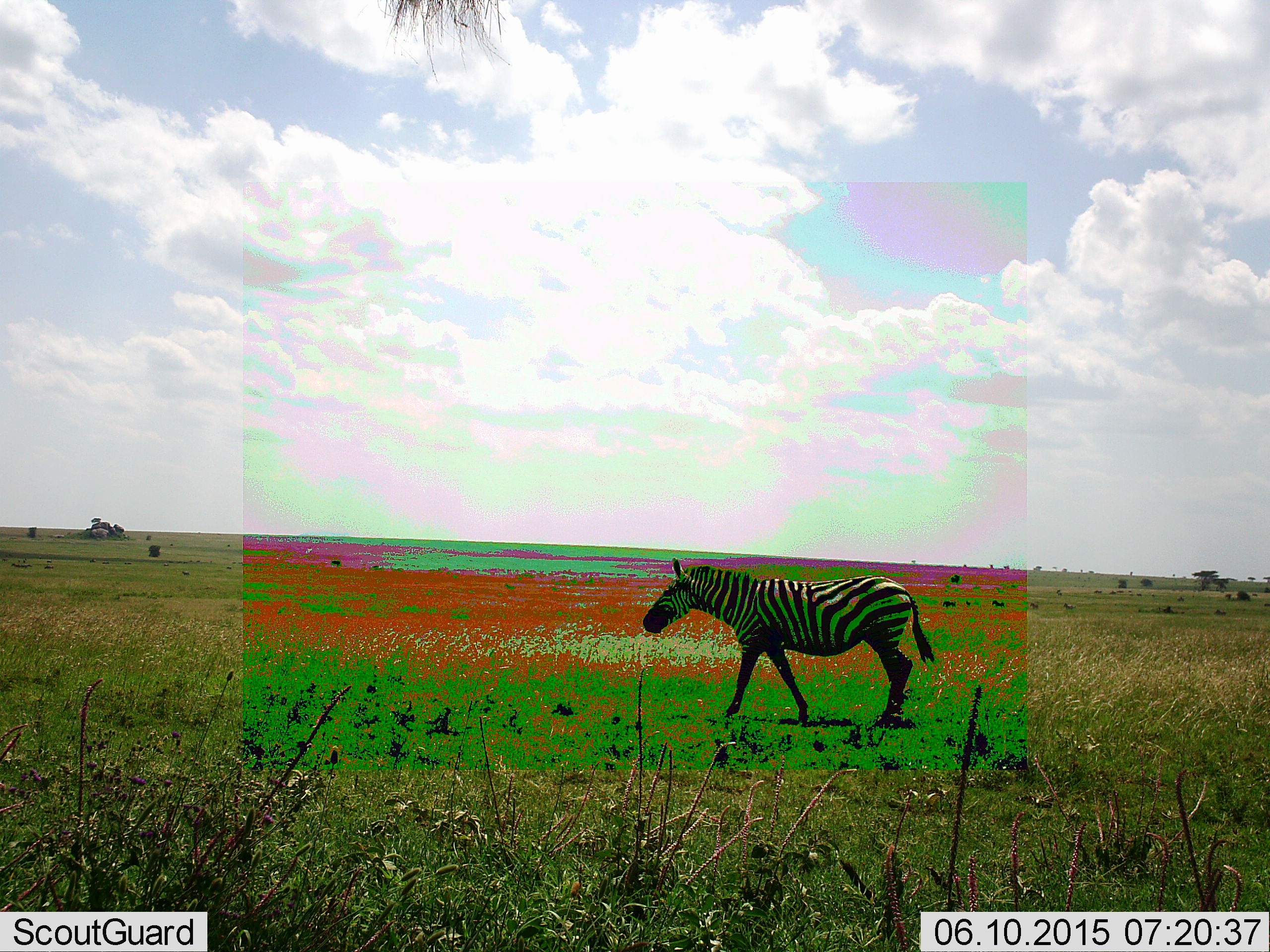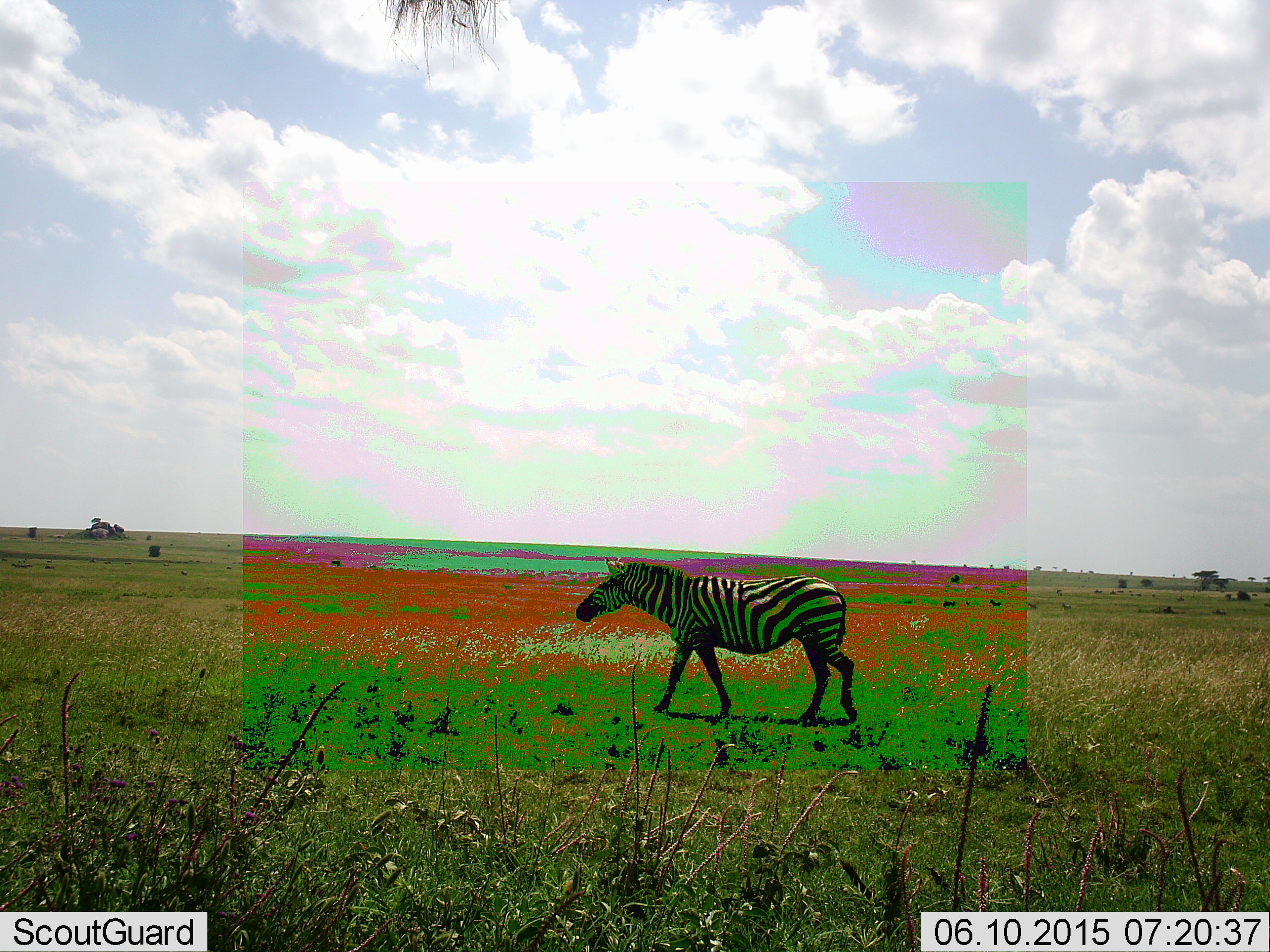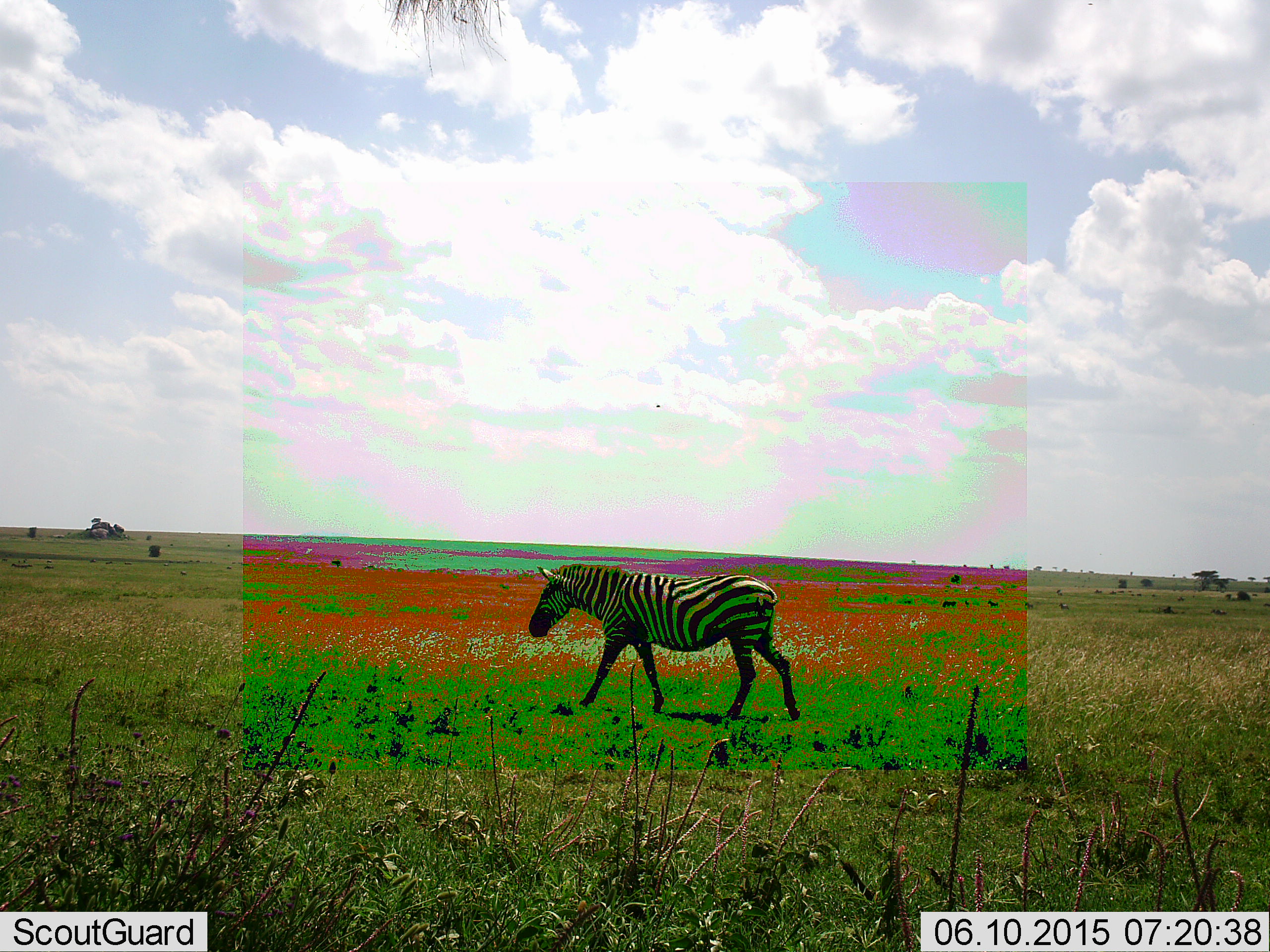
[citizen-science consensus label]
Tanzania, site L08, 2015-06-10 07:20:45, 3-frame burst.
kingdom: Animalia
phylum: Chordata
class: Mammalia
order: Perissodactyla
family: Equidae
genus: Equus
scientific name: Equus quagga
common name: plains zebra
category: zebra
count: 1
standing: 10%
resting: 0%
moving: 100%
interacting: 0%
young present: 0%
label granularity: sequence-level